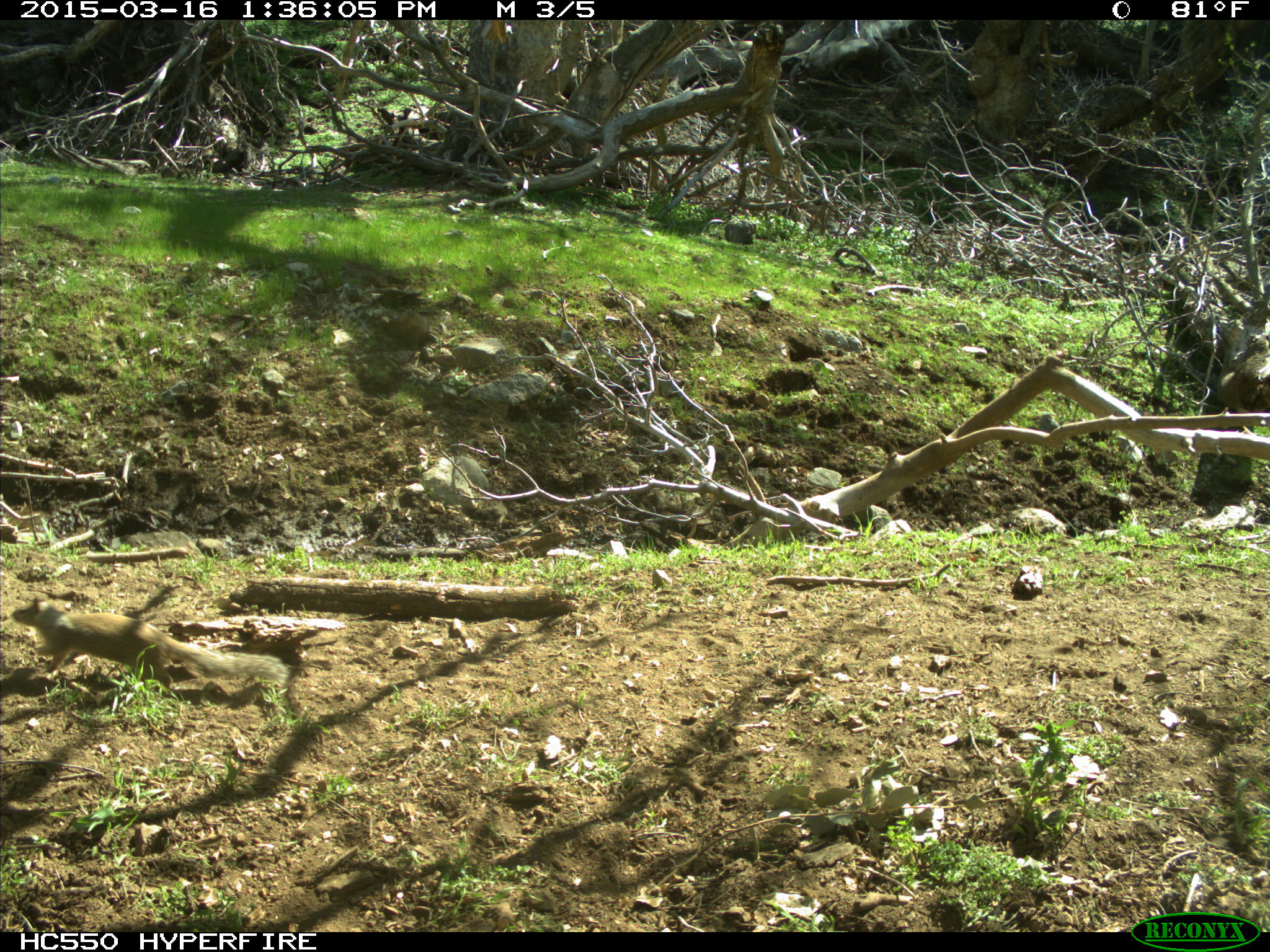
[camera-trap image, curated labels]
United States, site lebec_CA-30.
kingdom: Animalia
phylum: Chordata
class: Mammalia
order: Rodentia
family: Sciuridae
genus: Otospermophilus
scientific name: Otospermophilus beecheyi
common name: california ground squirrel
Otospermophilus beecheyi (california ground squirrel).